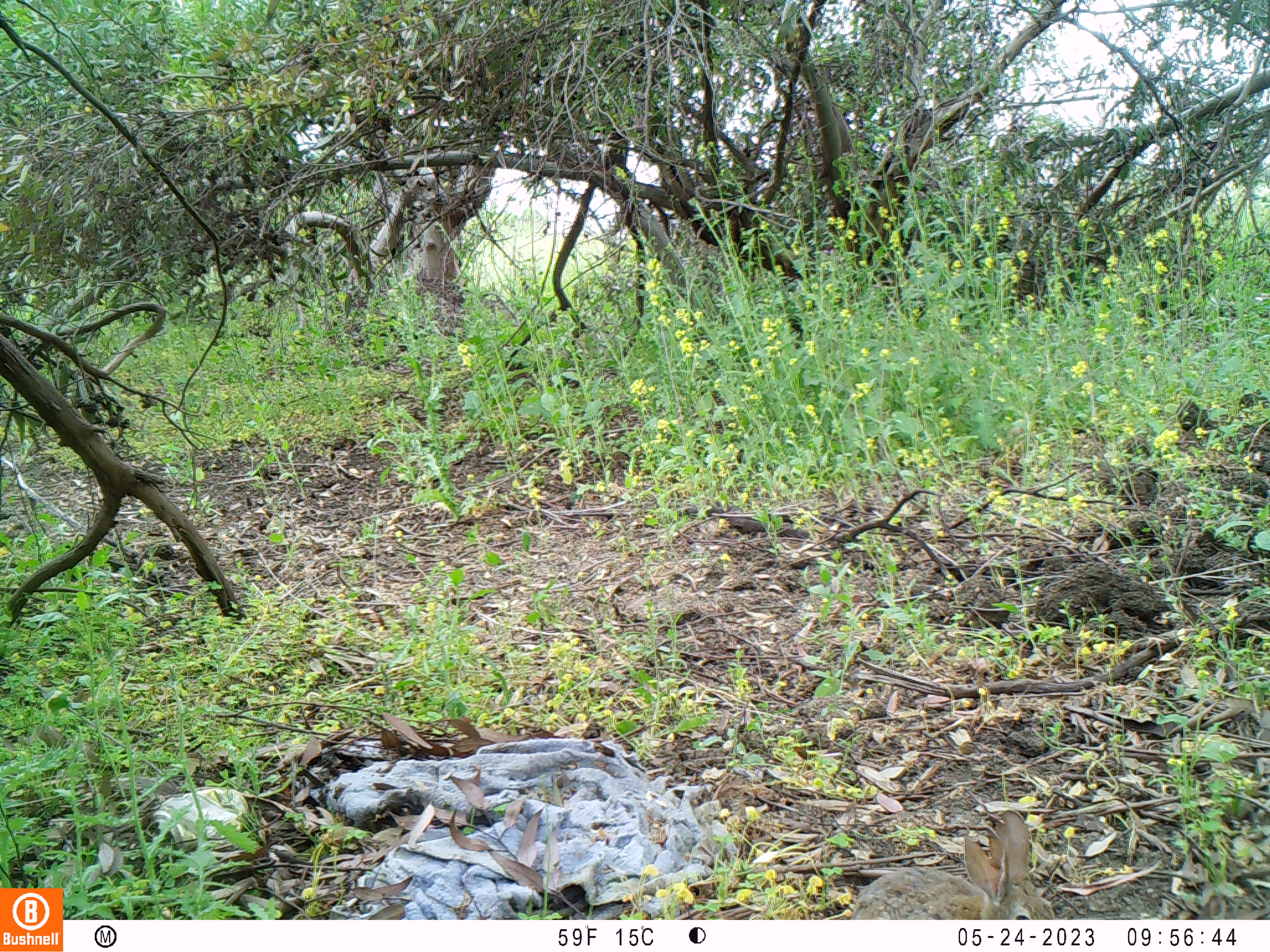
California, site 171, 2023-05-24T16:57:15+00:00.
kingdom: Animalia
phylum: Chordata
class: Mammalia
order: Lagomorpha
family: Leporidae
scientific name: Leporidae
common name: rabbit